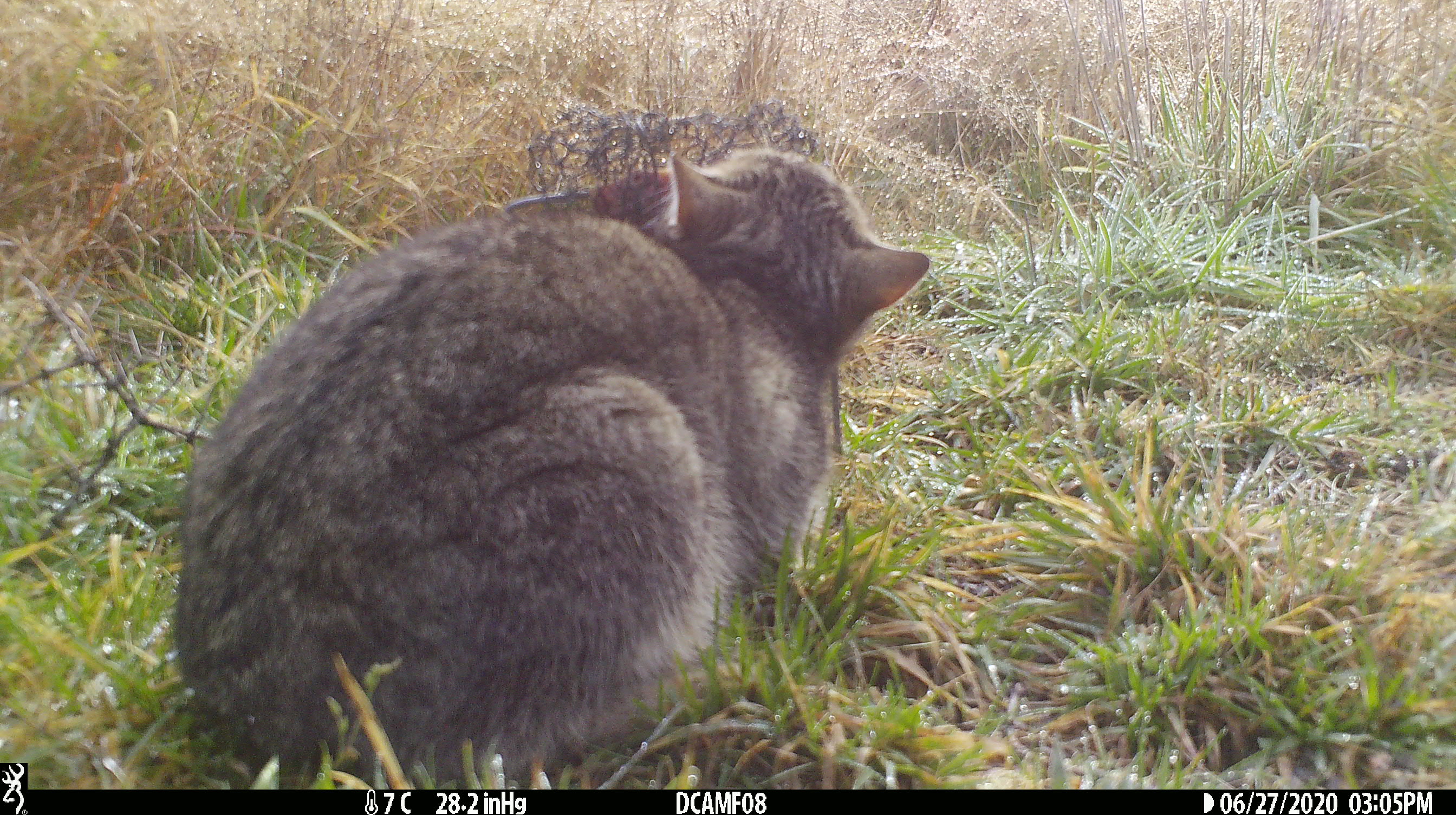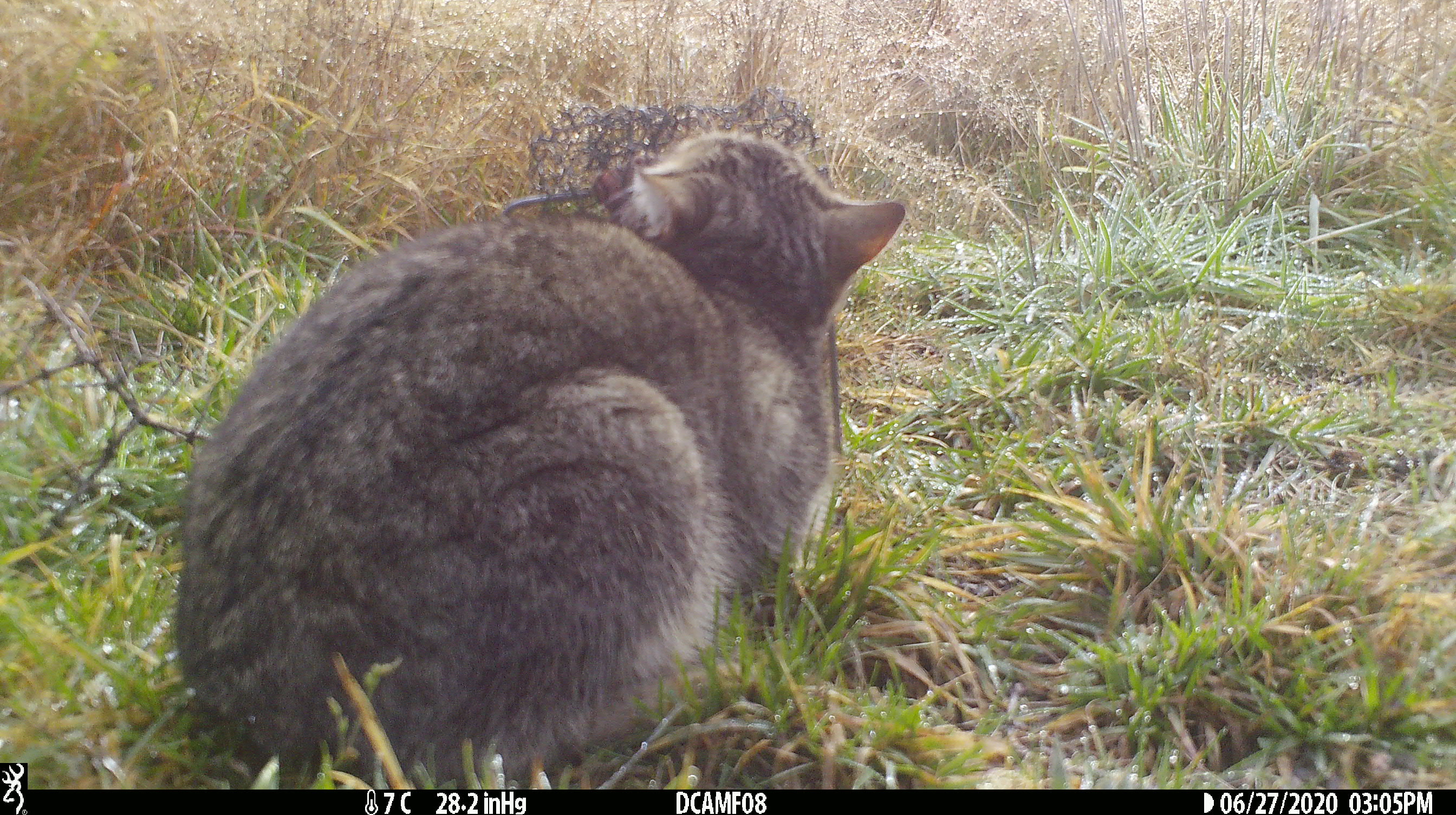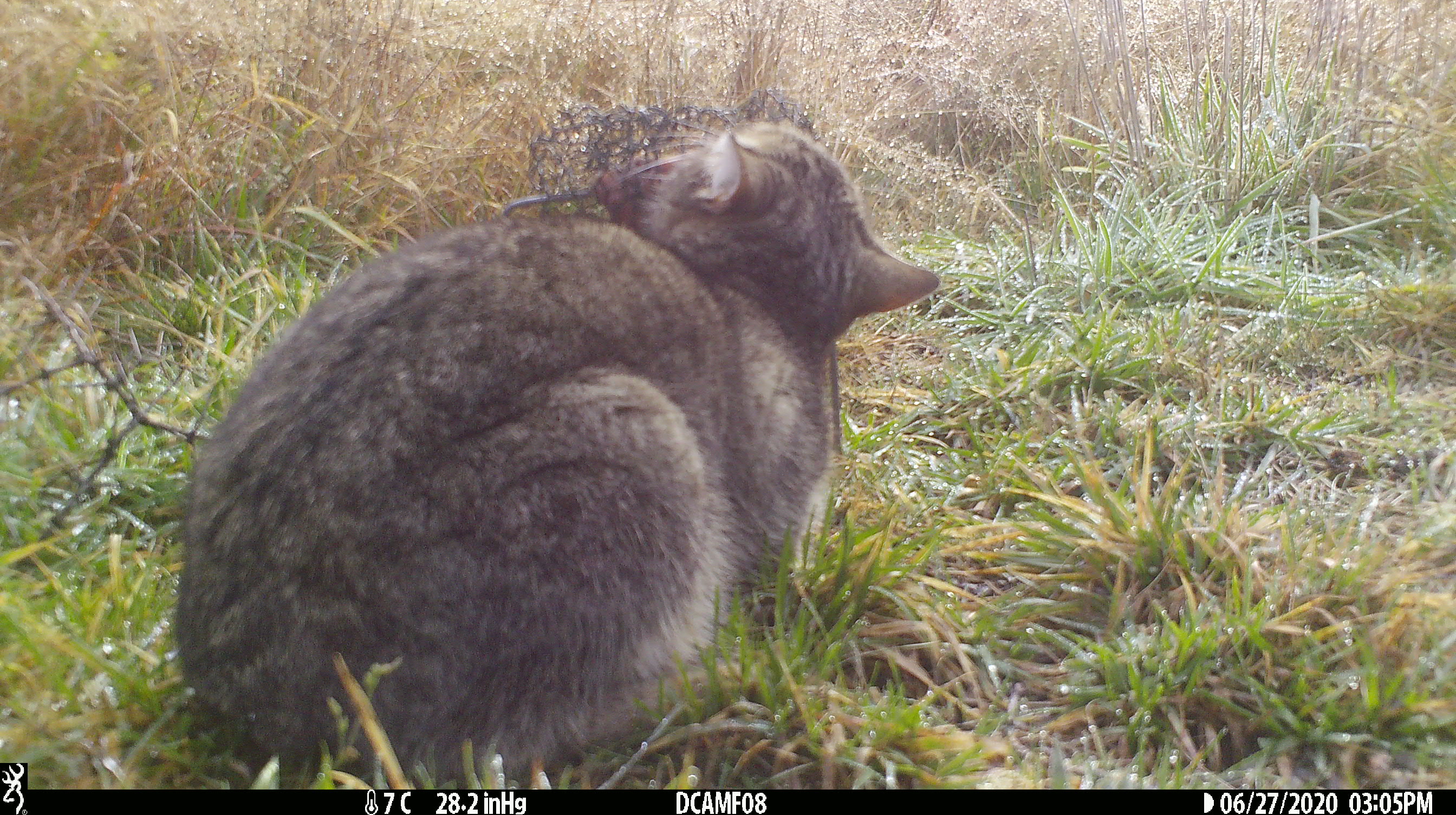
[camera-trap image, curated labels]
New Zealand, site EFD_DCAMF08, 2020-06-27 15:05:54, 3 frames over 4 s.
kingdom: Animalia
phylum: Chordata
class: Mammalia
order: Carnivora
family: Felidae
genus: Felis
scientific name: Felis catus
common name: domestic cat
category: cat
Cat (domestic cat) (Felis catus).